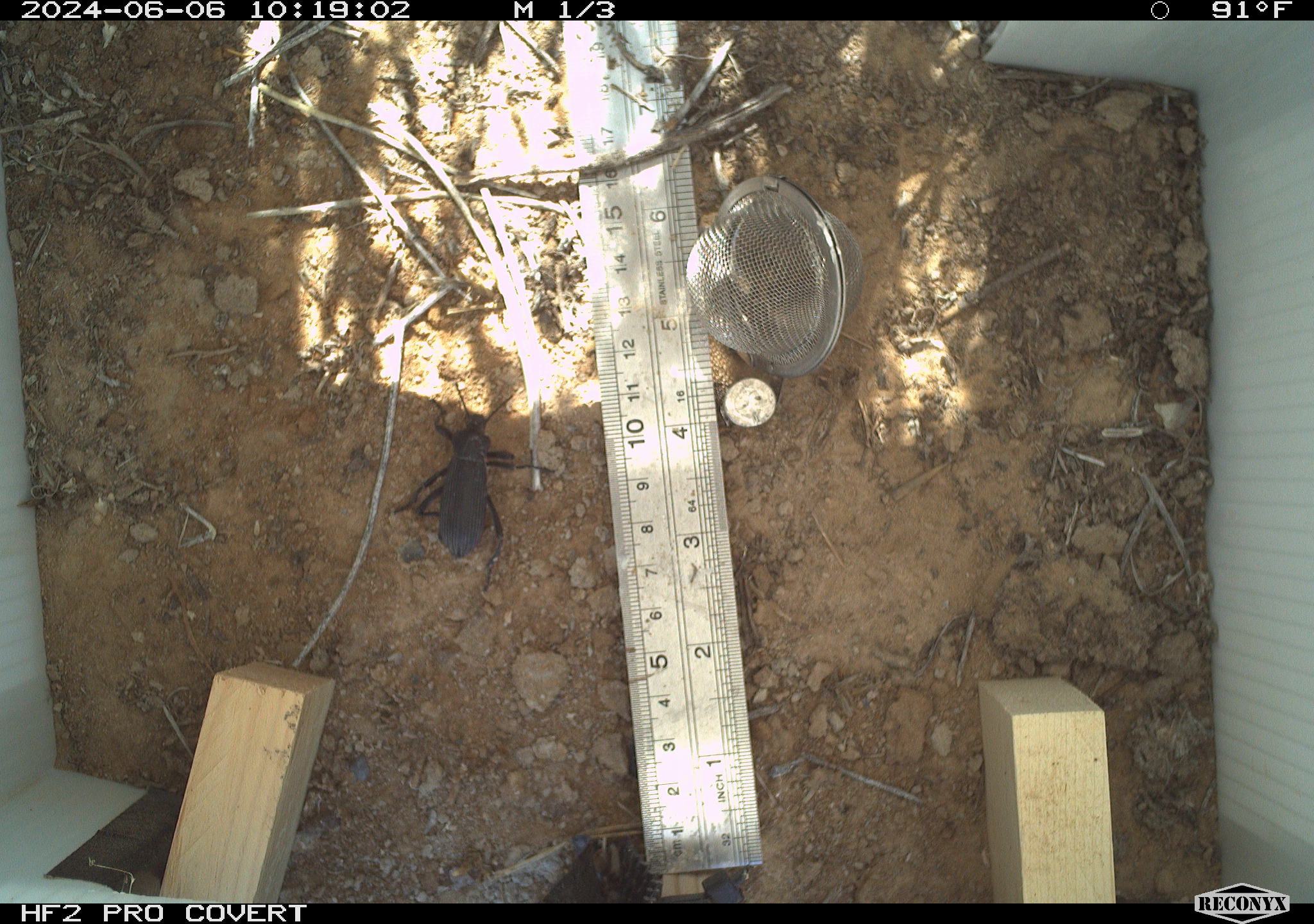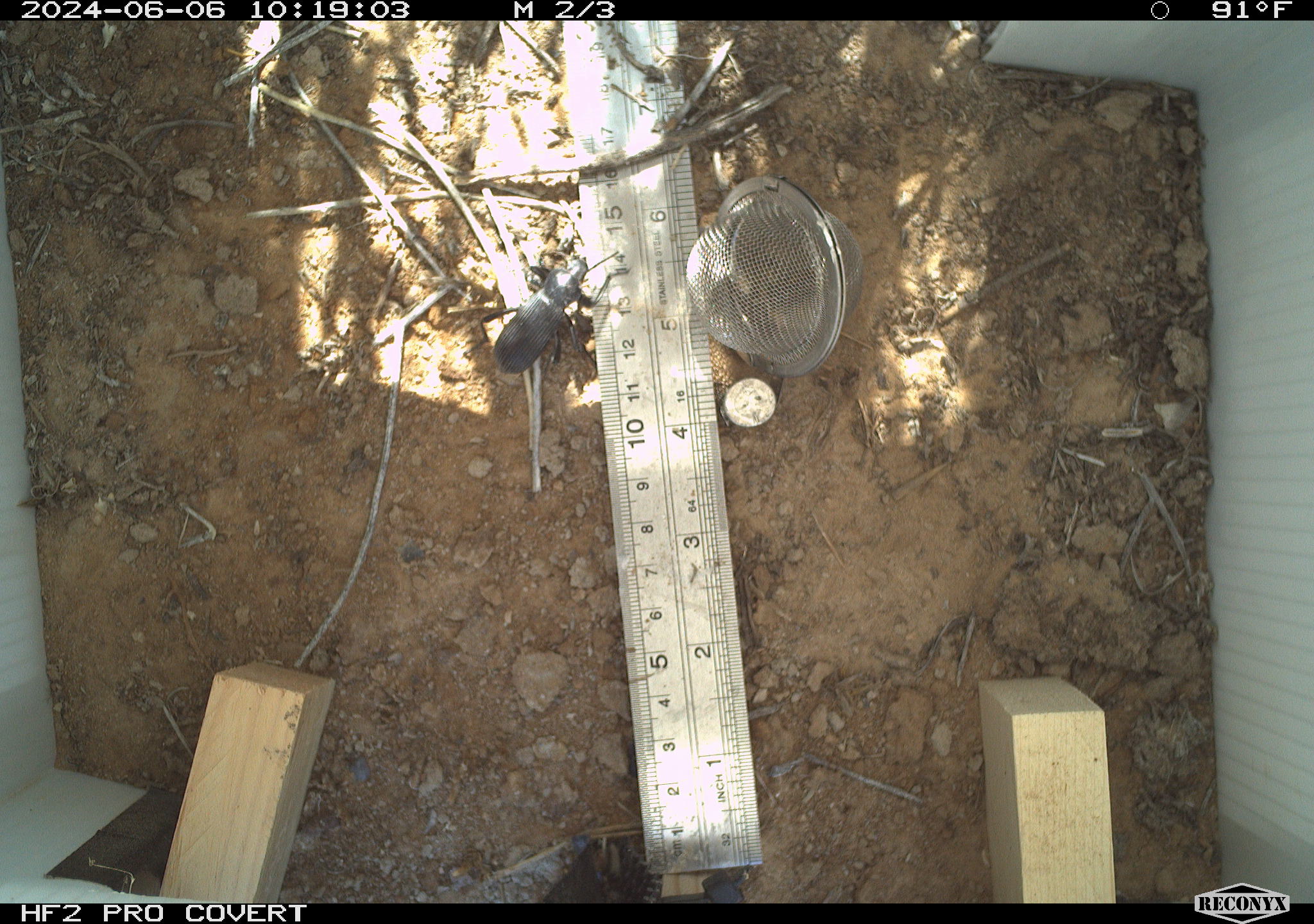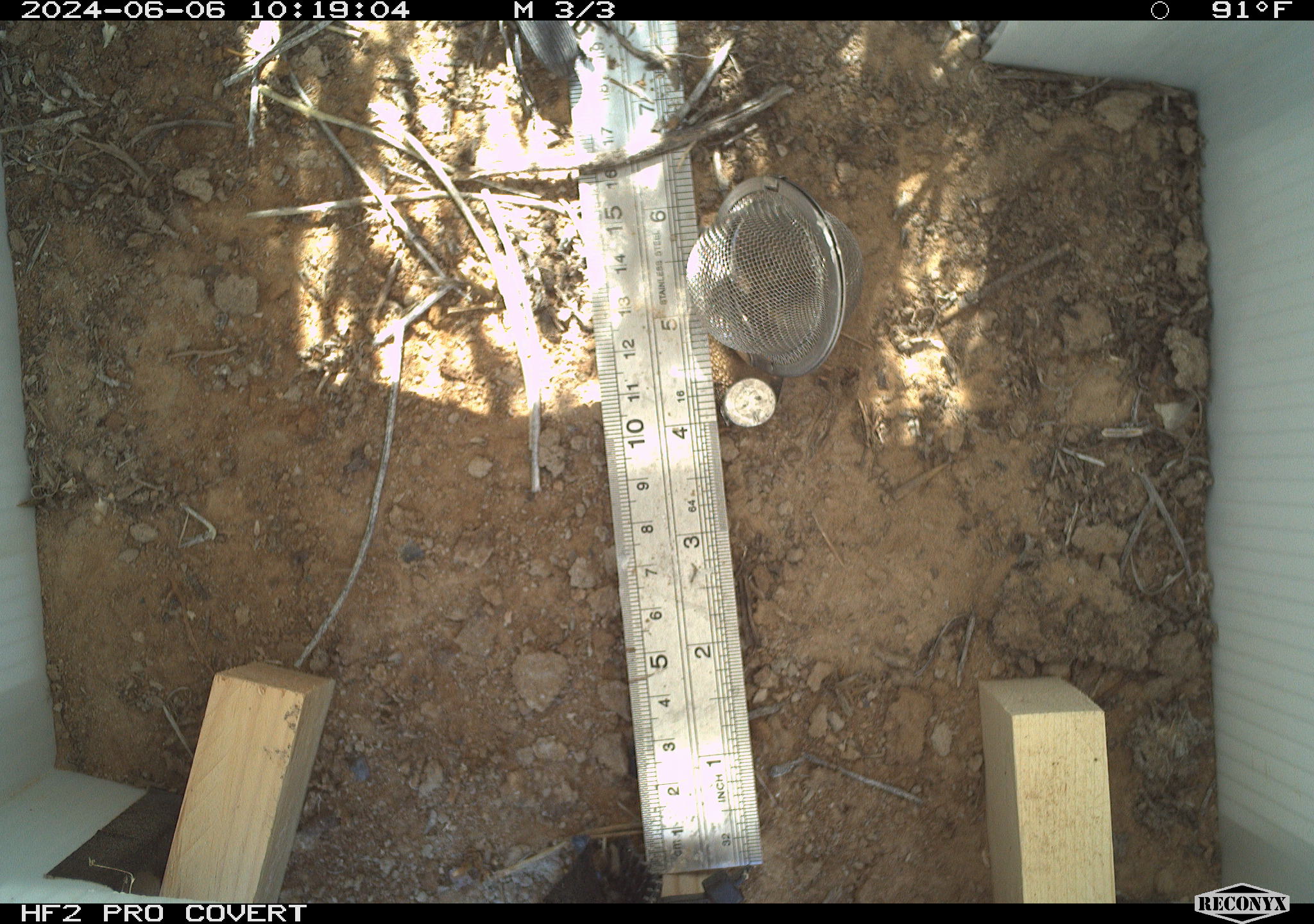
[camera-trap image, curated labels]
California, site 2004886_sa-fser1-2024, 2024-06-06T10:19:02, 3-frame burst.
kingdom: Animalia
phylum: Arthropoda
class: Insecta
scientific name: Insecta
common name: insect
Insect (Insecta).